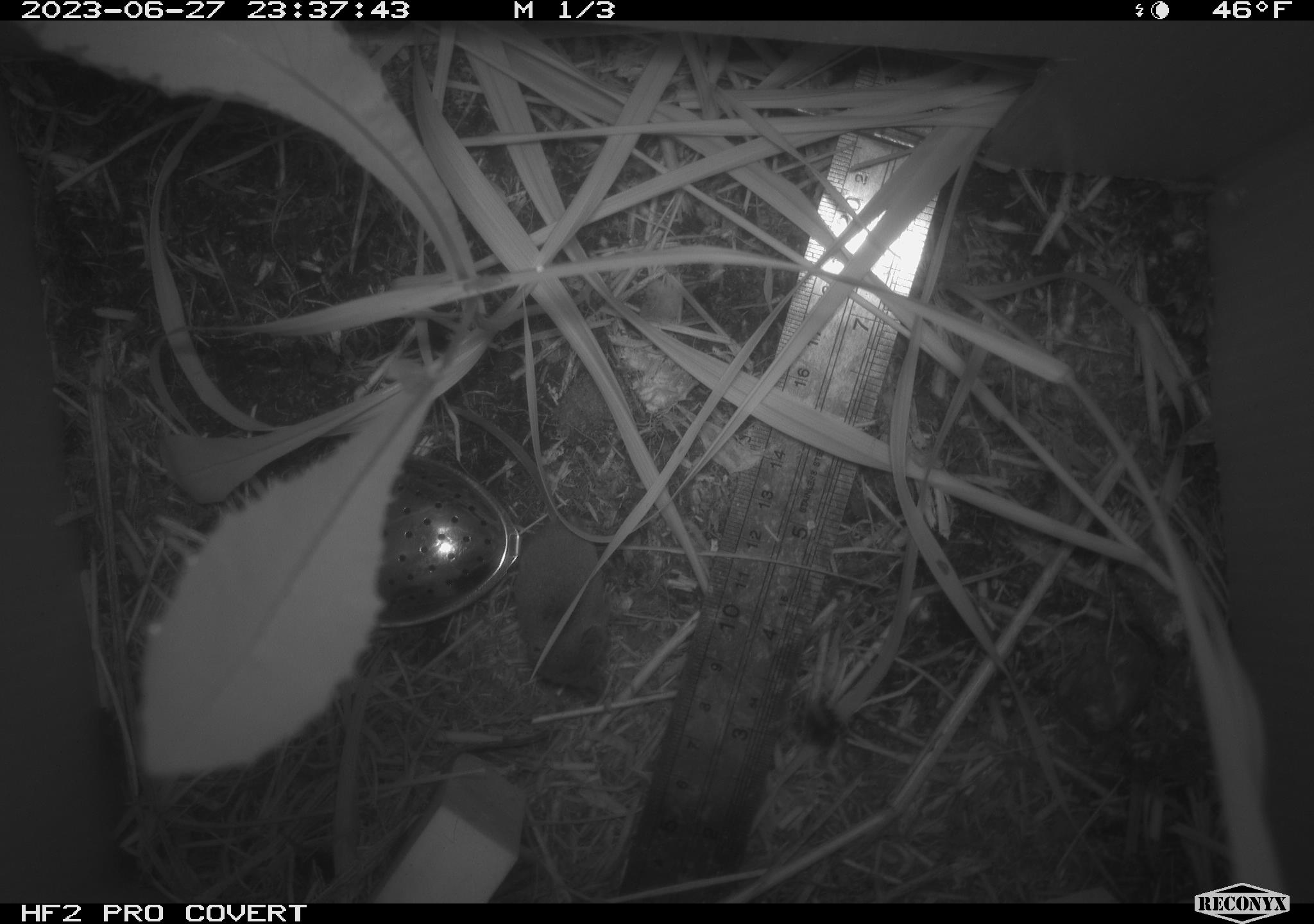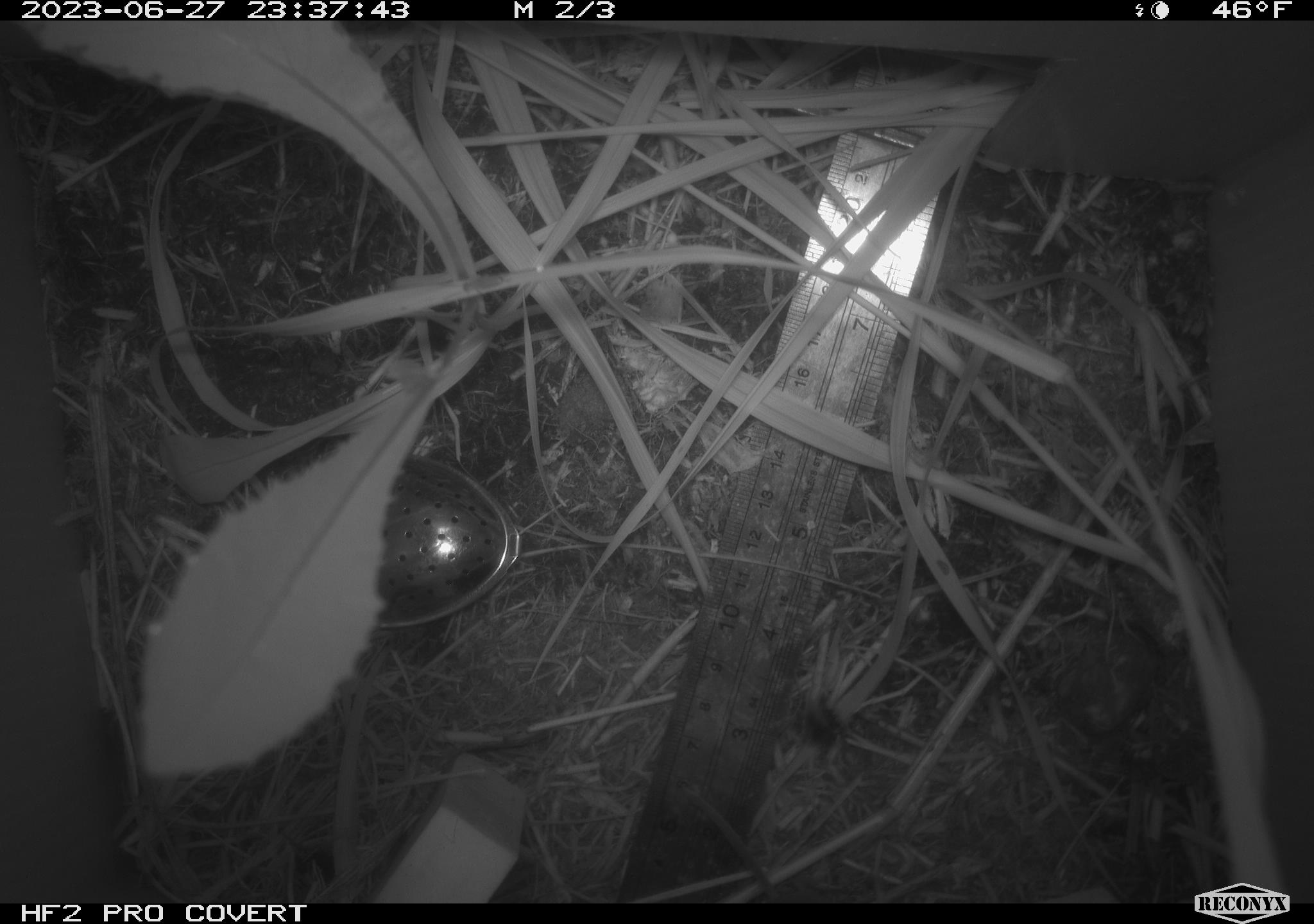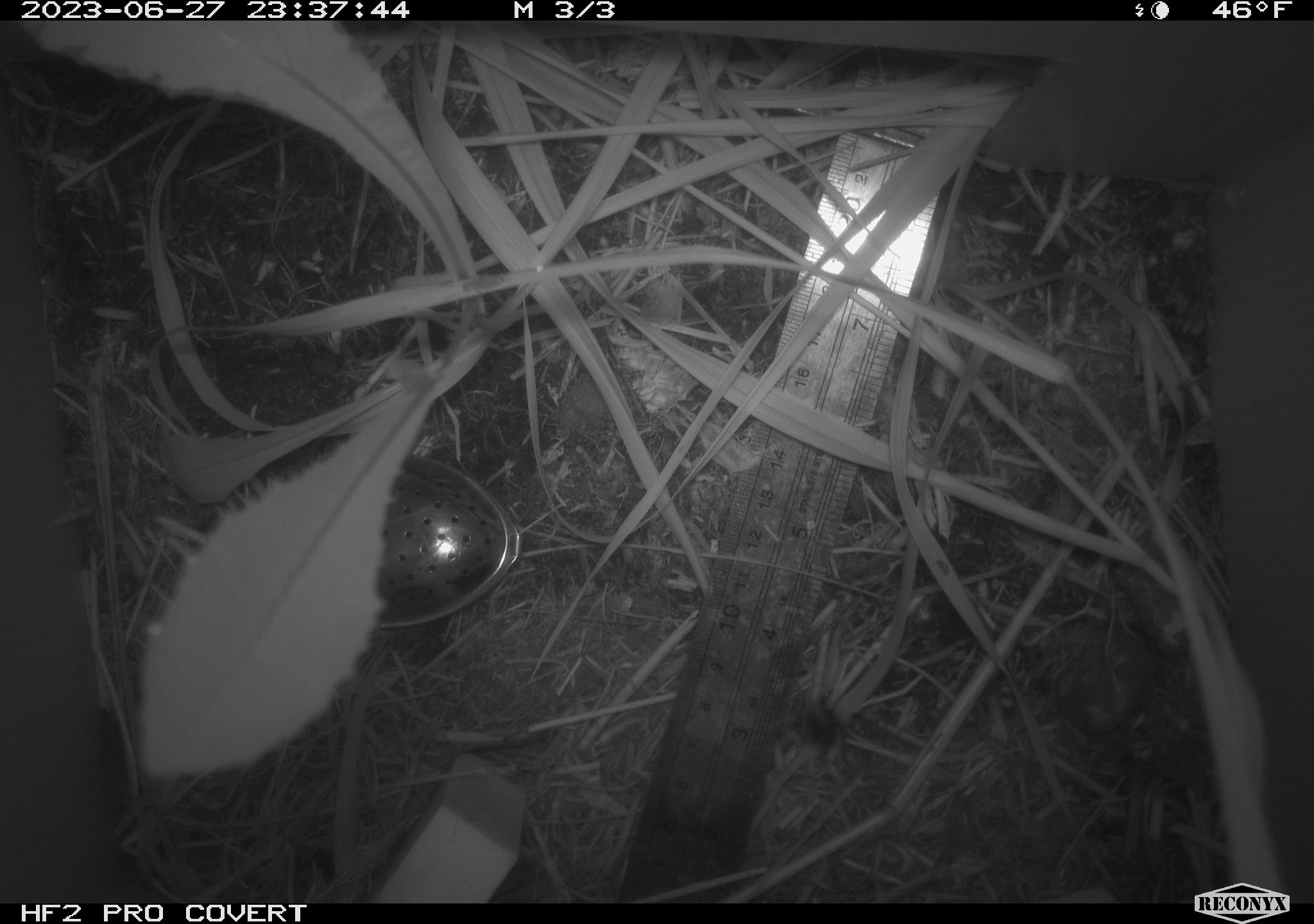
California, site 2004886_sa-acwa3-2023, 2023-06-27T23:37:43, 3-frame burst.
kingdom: Animalia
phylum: Chordata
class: Mammalia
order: Eulipotyphla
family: Soricidae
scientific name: Soricidae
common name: shrews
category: soricidae family